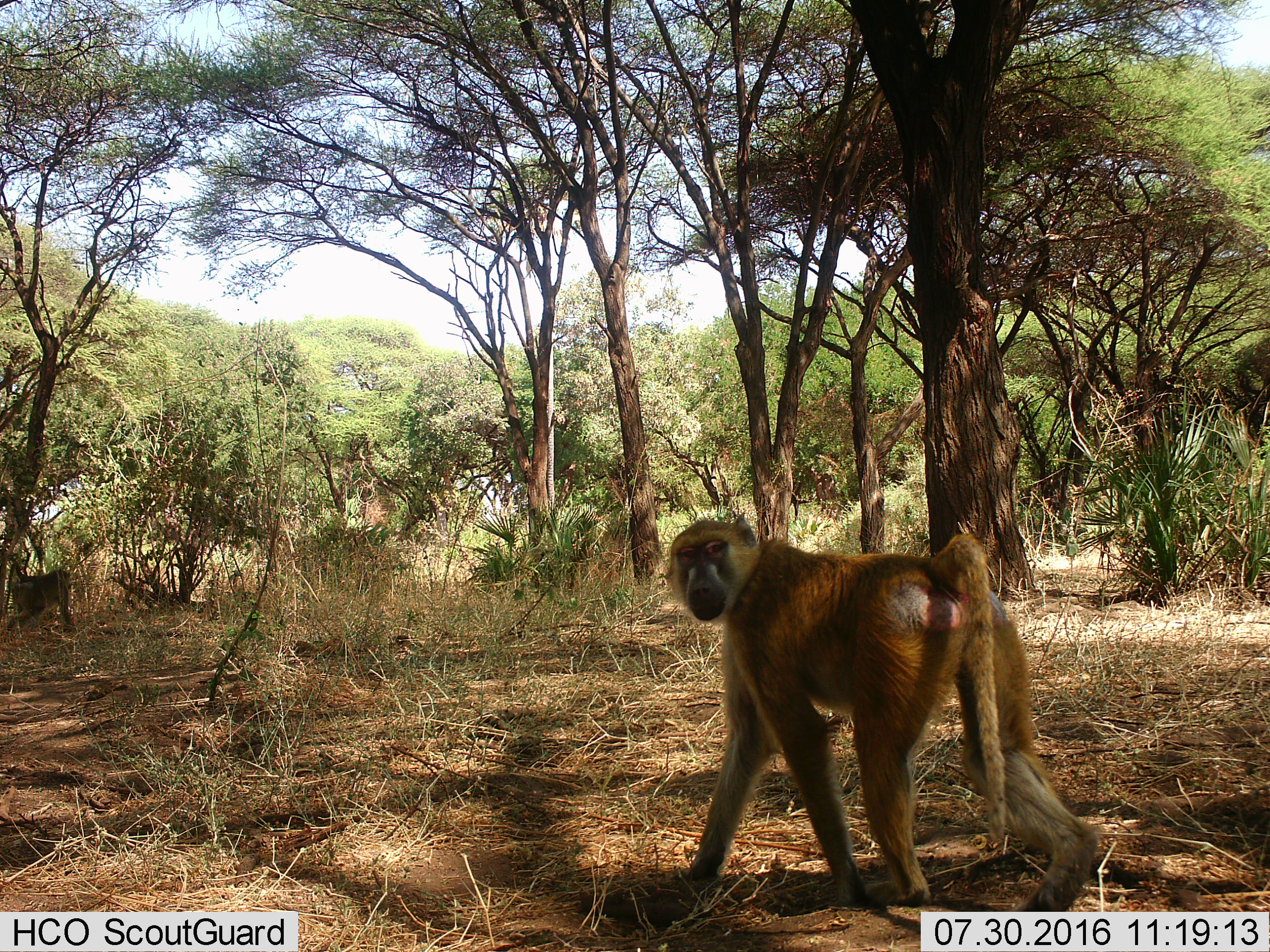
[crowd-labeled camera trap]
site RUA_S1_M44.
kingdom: Animalia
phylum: Chordata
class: Mammalia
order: Primates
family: Cercopithecidae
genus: Papio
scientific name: Papio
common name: baboon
Baboon (Papio), count 2. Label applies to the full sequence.